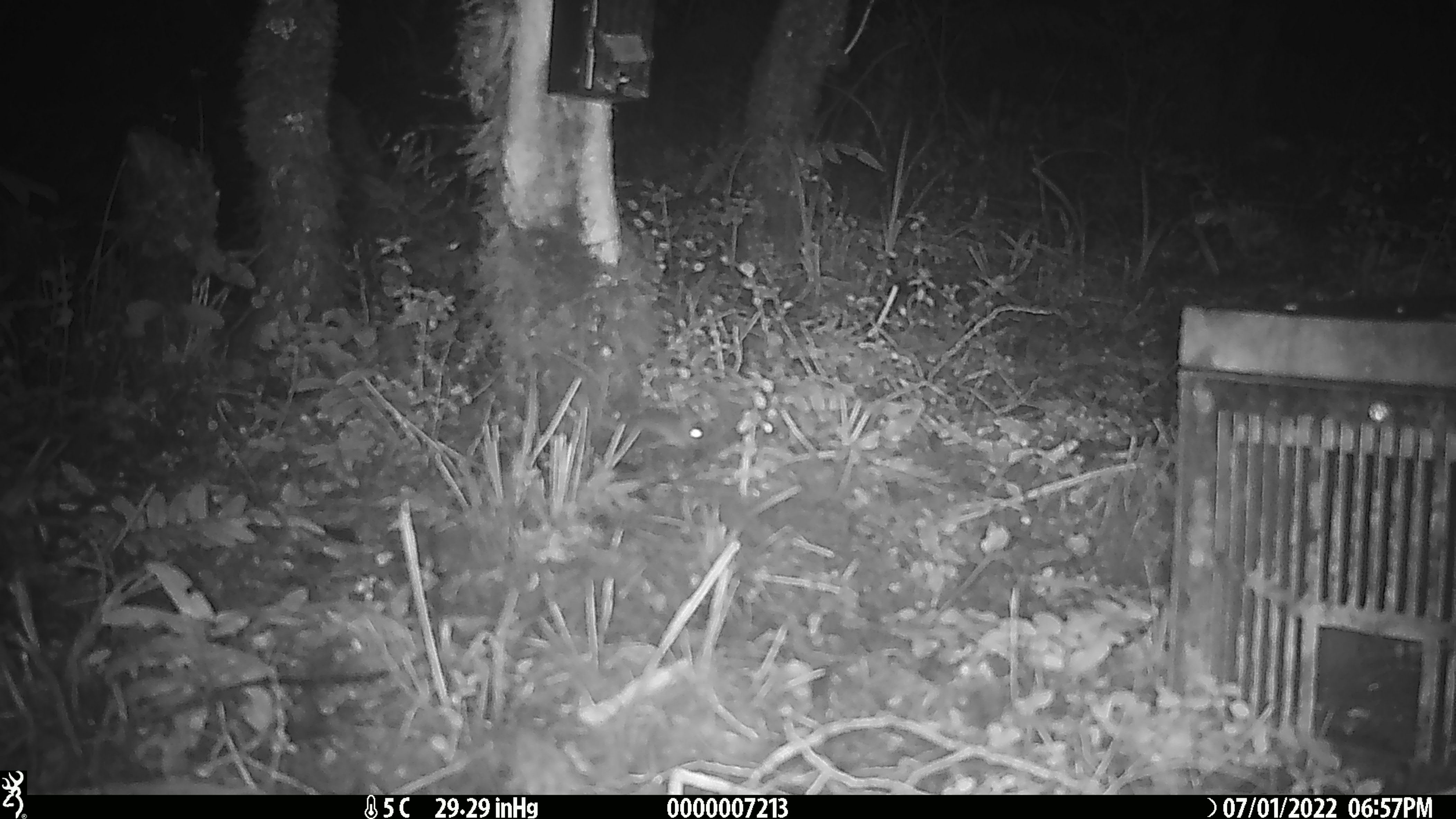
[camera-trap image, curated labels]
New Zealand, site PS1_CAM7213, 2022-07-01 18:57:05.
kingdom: Animalia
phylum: Chordata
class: Mammalia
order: Rodentia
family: Muridae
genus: Mus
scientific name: Mus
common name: mouse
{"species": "mouse (Mus)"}